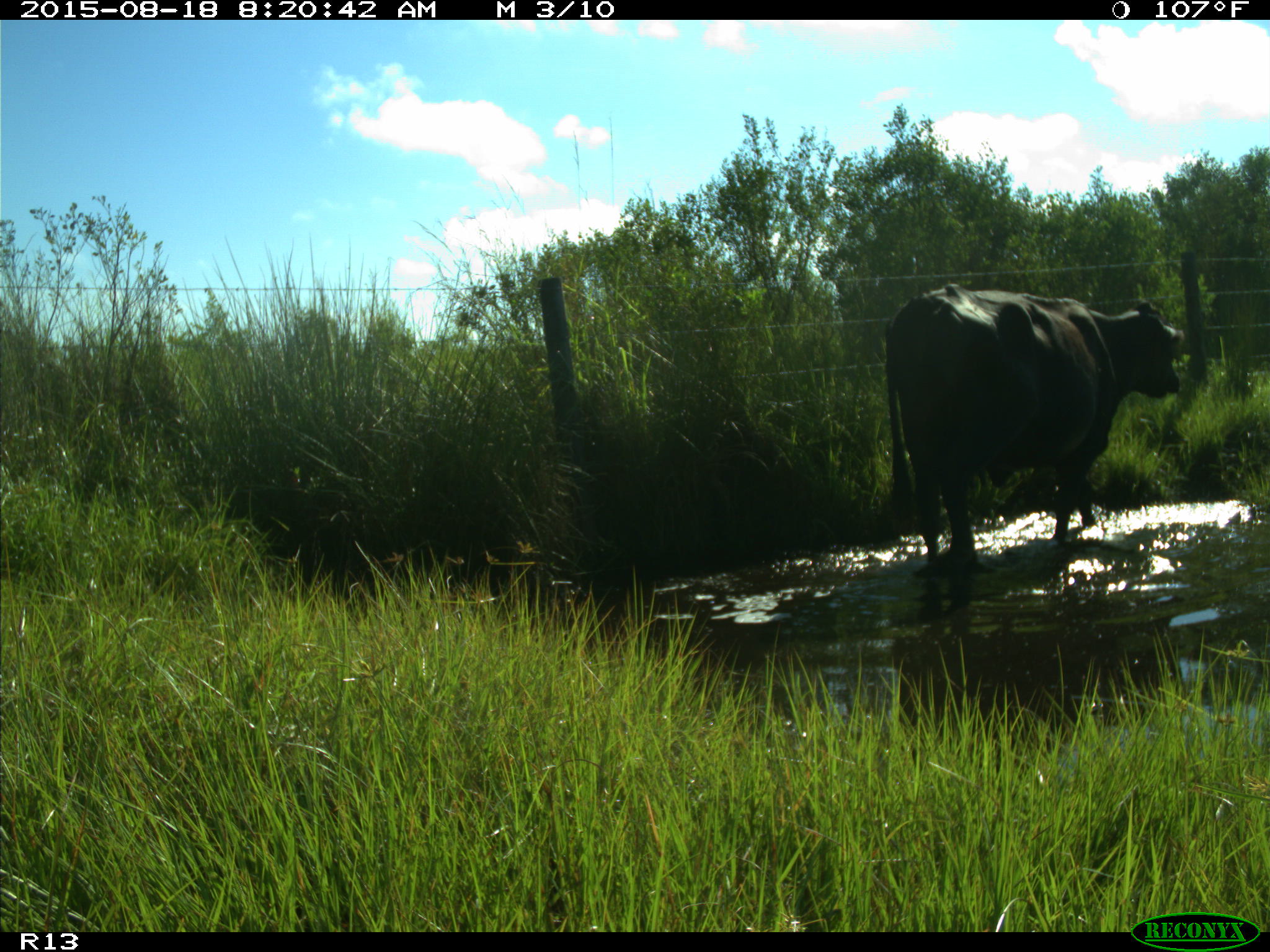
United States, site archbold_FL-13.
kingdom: Animalia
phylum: Chordata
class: Mammalia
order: Artiodactyla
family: Bovidae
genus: Bos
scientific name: Bos taurus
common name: domestic cow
Bos taurus (domestic cow).